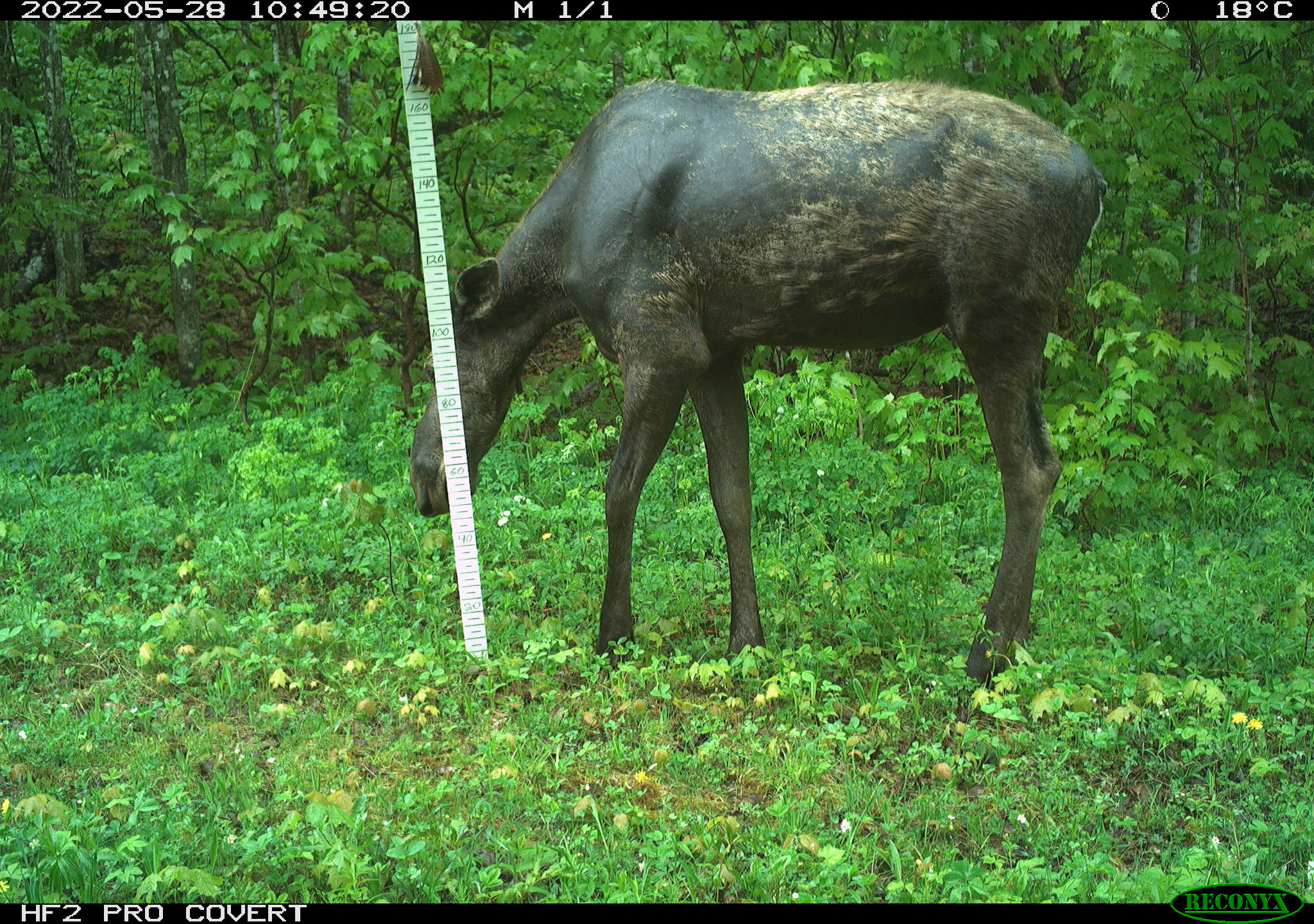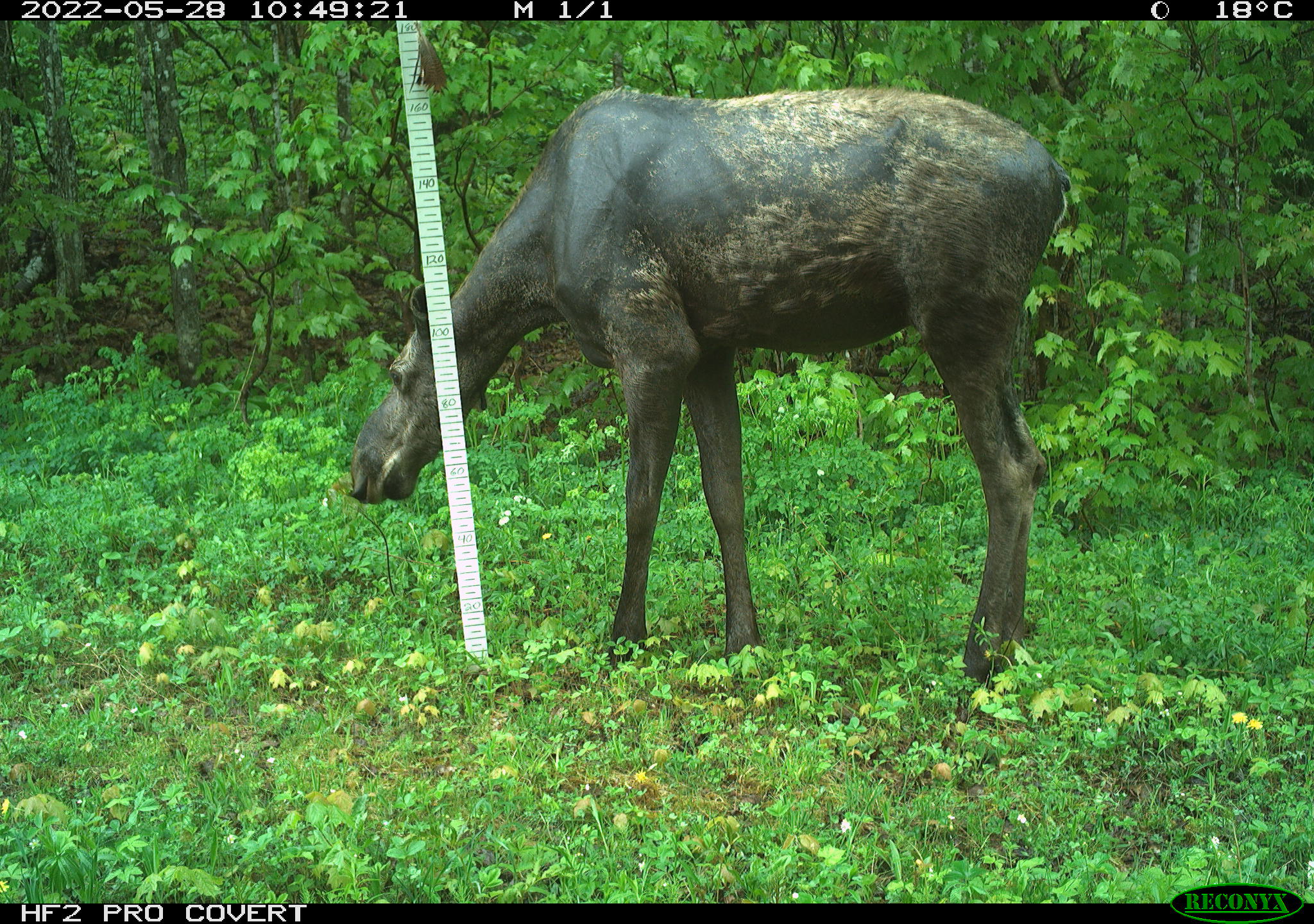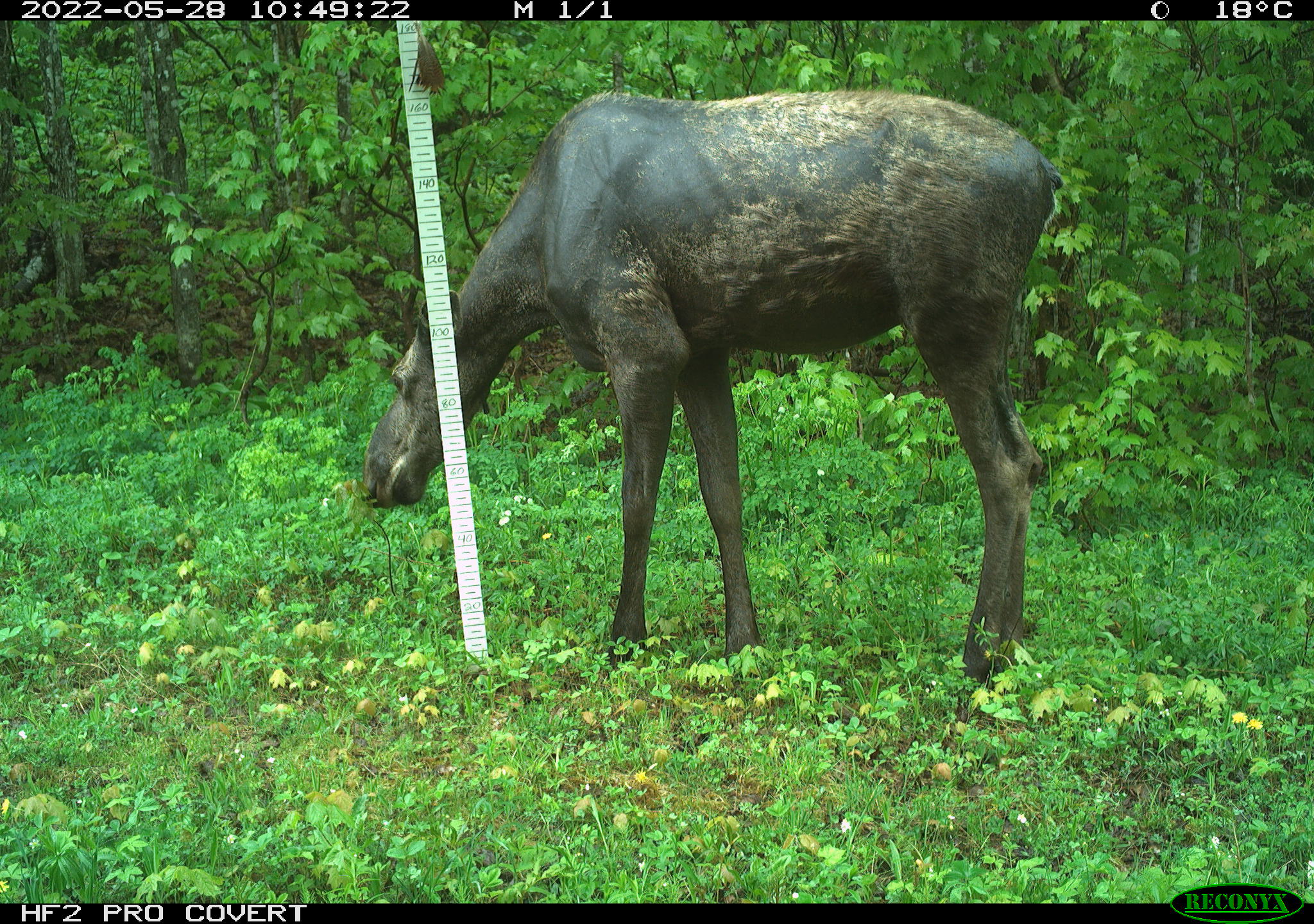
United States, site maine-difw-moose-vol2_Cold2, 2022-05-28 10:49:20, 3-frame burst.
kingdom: Animalia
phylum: Chordata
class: Mammalia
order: Artiodactyla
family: Cervidae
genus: Alces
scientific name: Alces alces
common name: moose